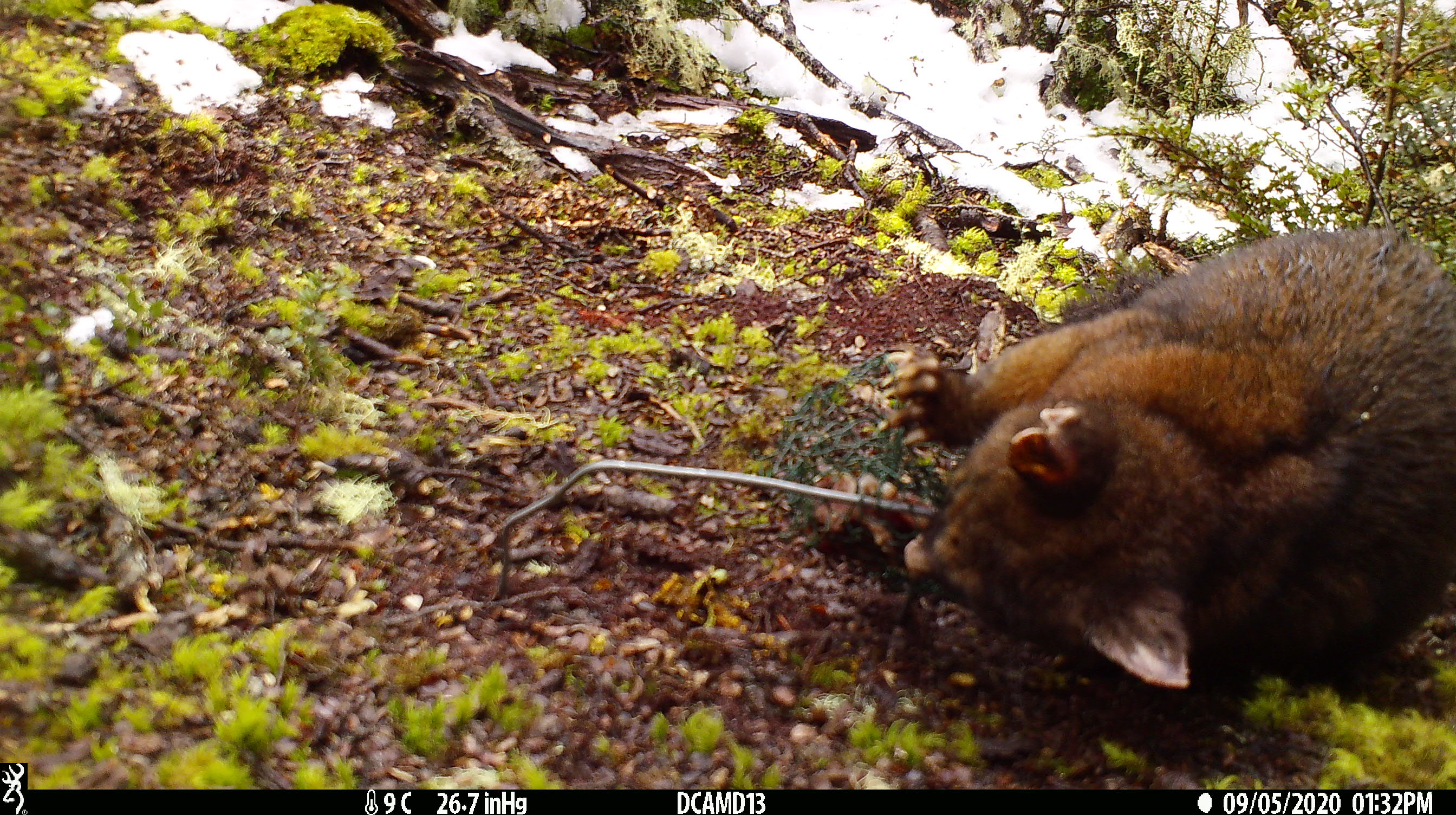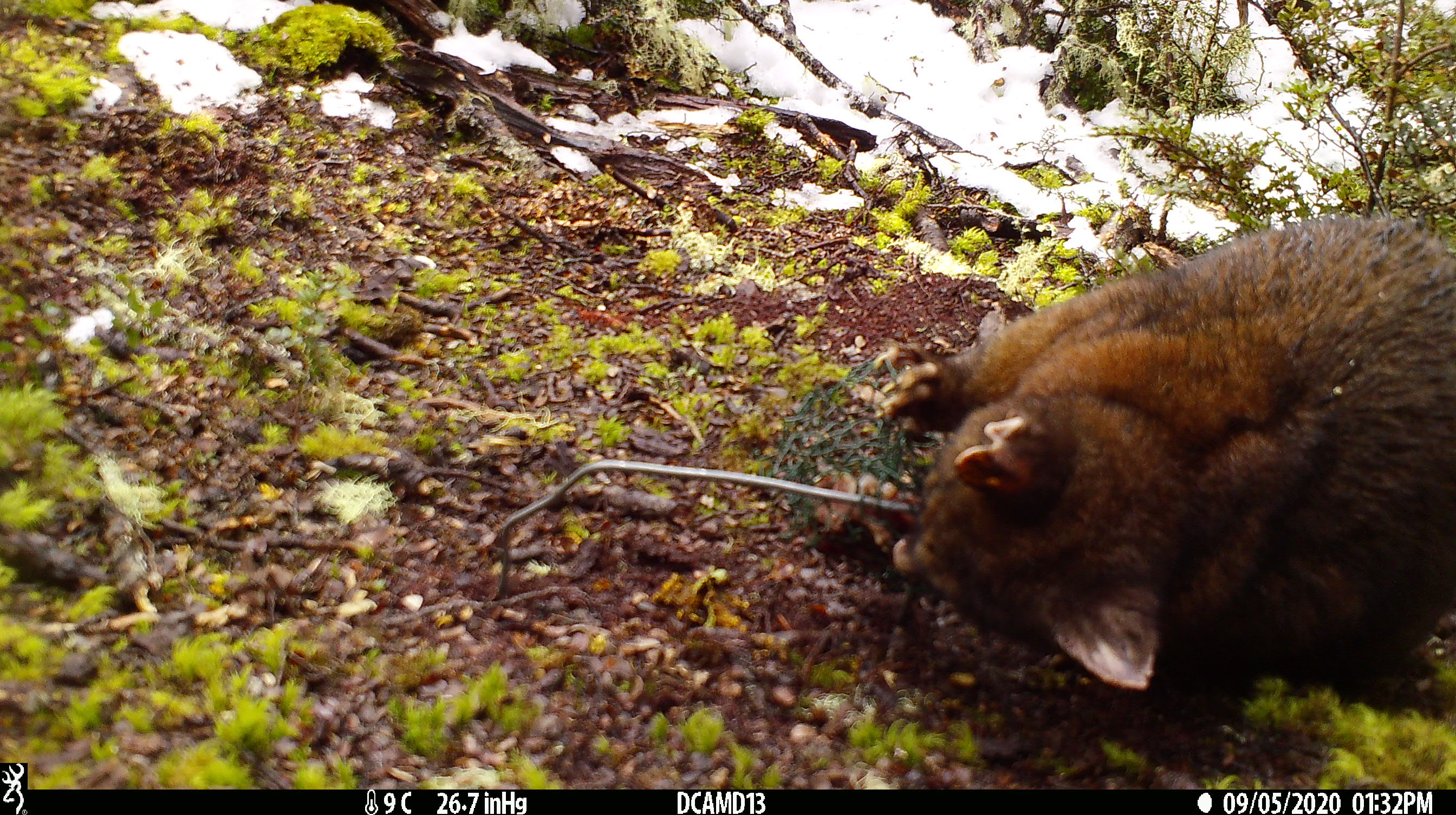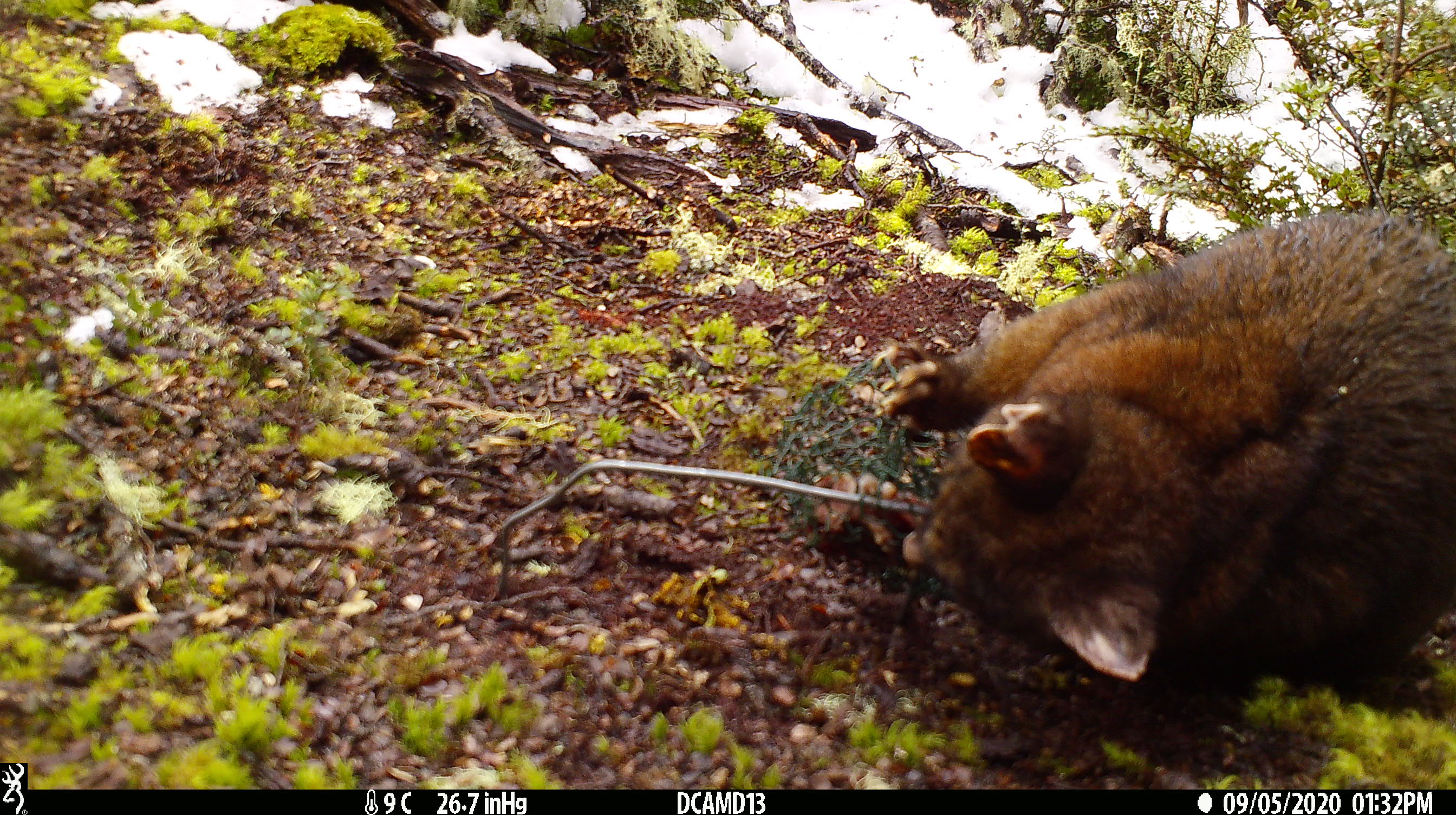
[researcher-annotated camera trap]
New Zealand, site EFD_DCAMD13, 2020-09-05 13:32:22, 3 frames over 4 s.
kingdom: Animalia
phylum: Chordata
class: Mammalia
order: Diprotodontia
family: Phalangeridae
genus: Trichosurus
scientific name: Trichosurus vulpecula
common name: common brushtail possum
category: possum